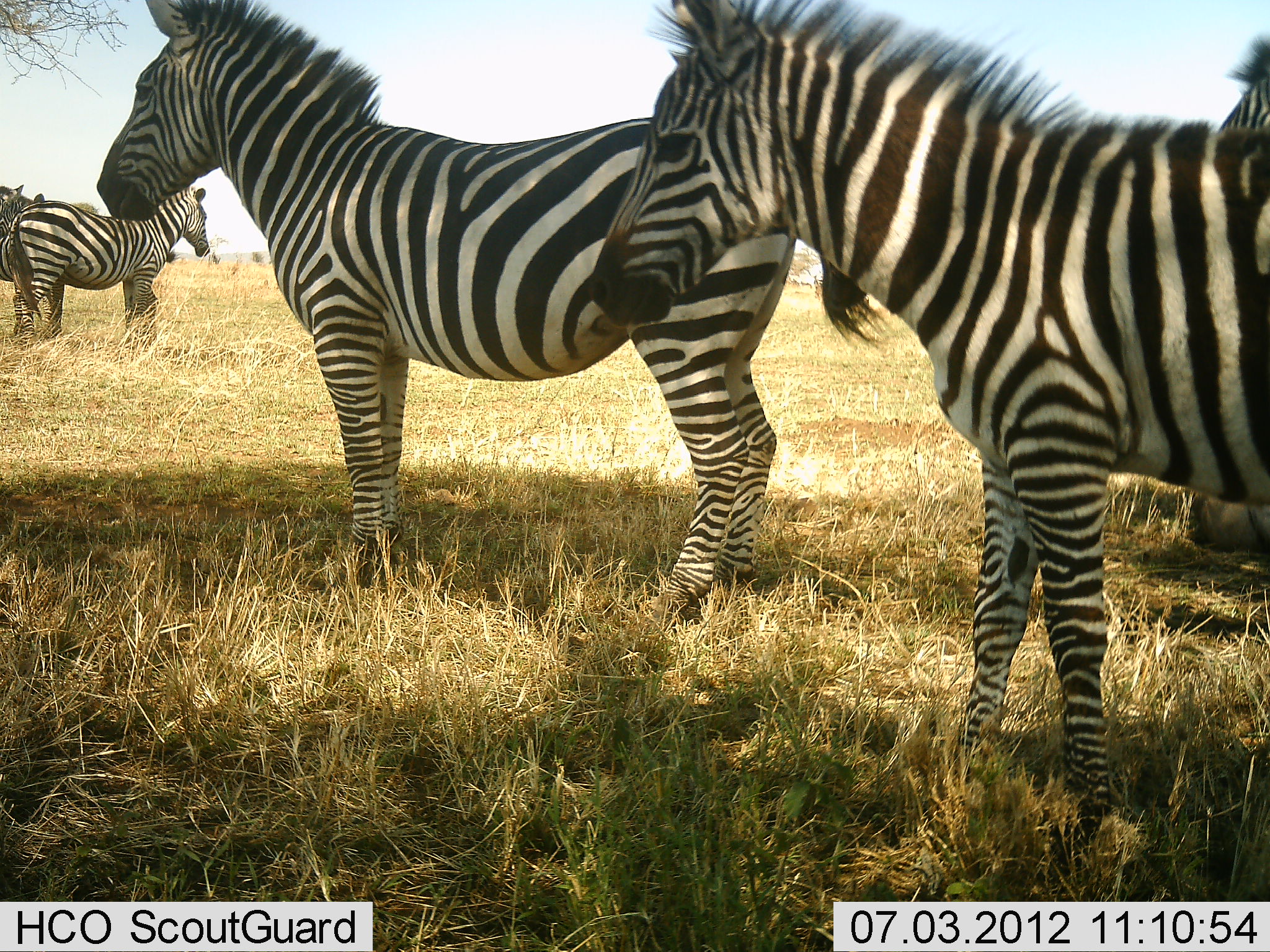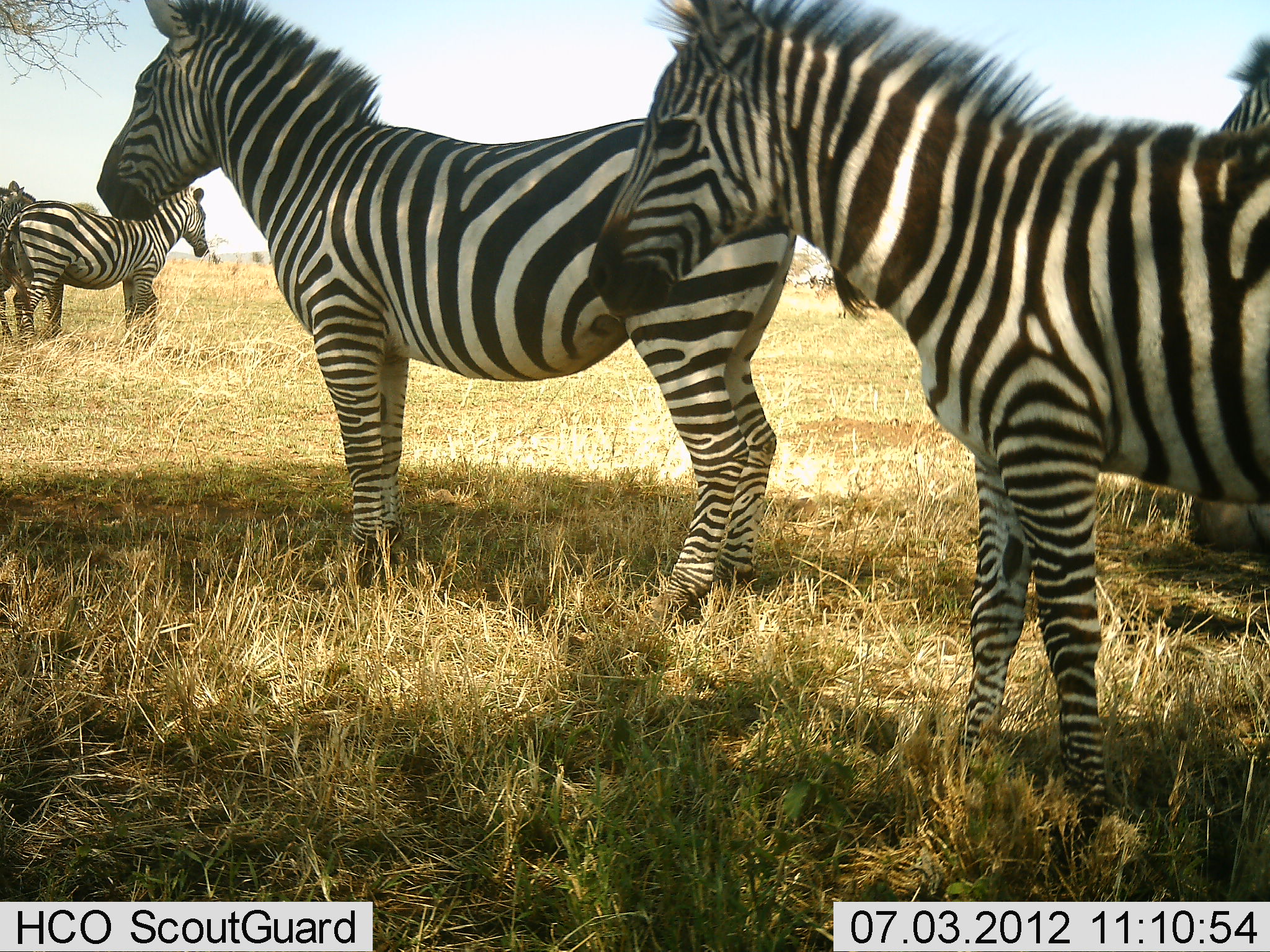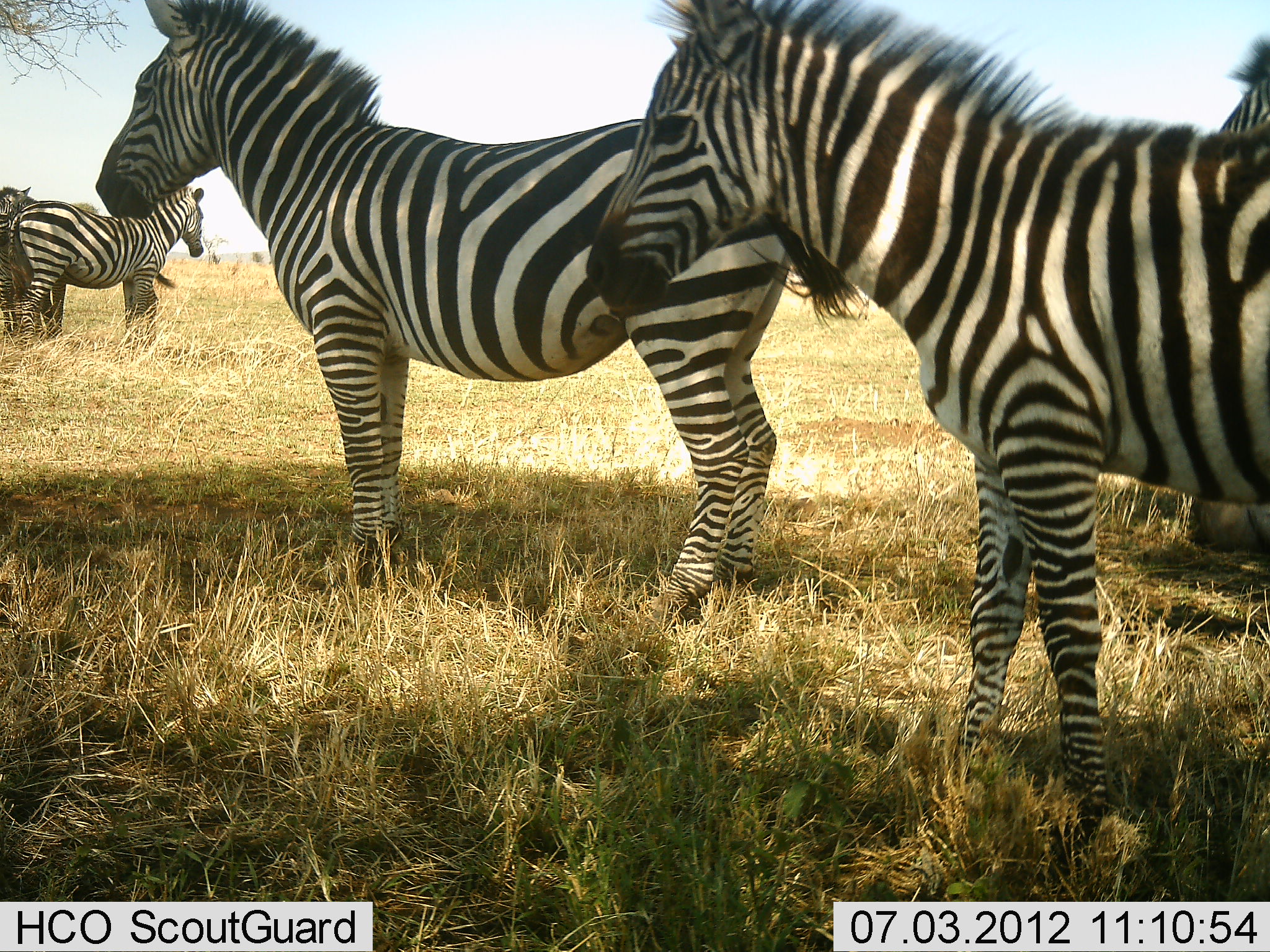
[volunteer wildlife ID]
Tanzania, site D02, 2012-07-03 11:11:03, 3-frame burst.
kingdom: Animalia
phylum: Chordata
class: Mammalia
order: Perissodactyla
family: Equidae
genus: Equus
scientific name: Equus quagga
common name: plains zebra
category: zebra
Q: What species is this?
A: Zebra (plains zebra) (Equus quagga).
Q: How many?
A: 5.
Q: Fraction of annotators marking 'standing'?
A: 100%.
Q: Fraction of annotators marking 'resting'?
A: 0%.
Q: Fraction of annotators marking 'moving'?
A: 0%.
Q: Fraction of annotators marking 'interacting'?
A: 0%.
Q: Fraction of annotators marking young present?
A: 10%.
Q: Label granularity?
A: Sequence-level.